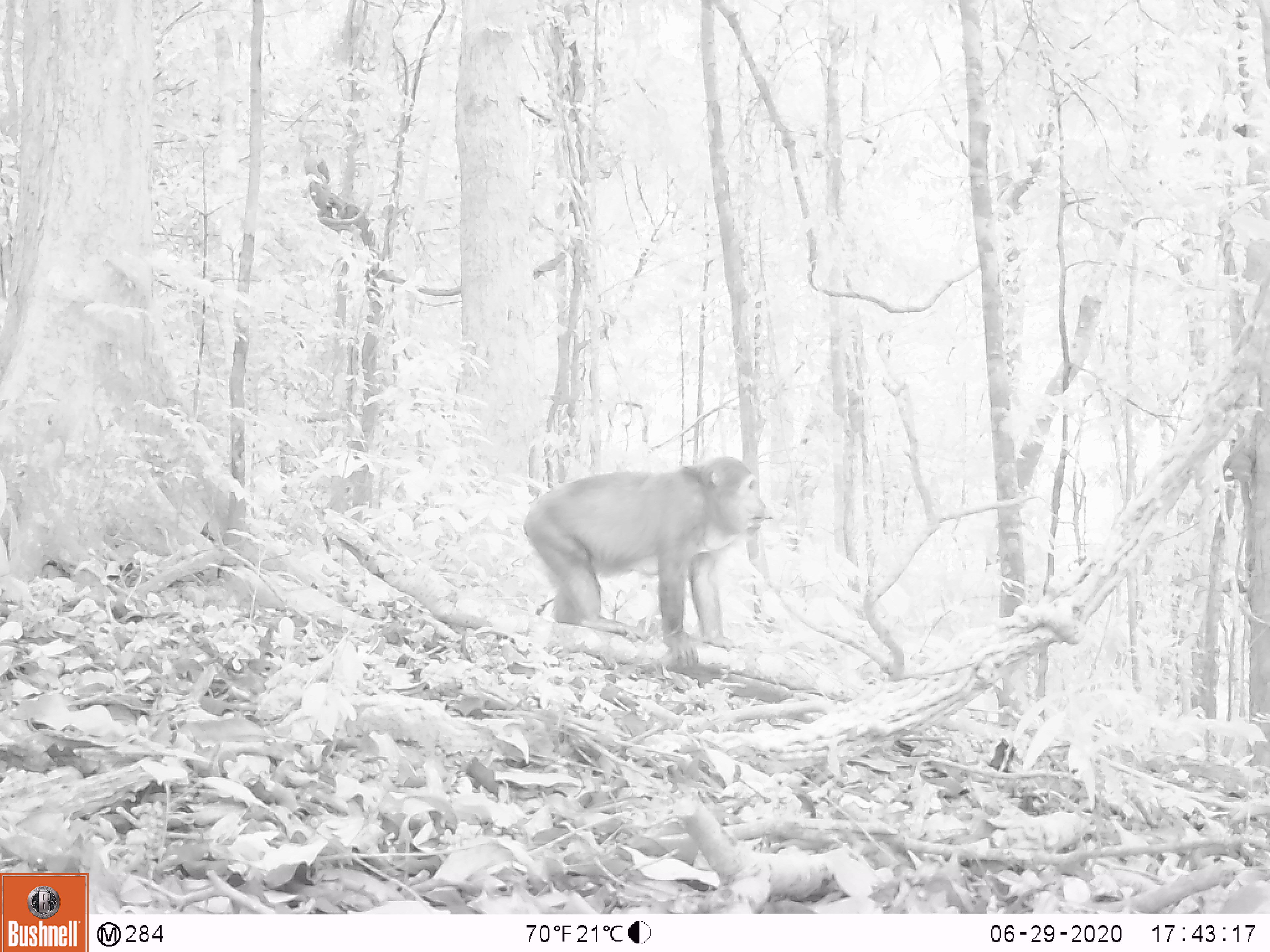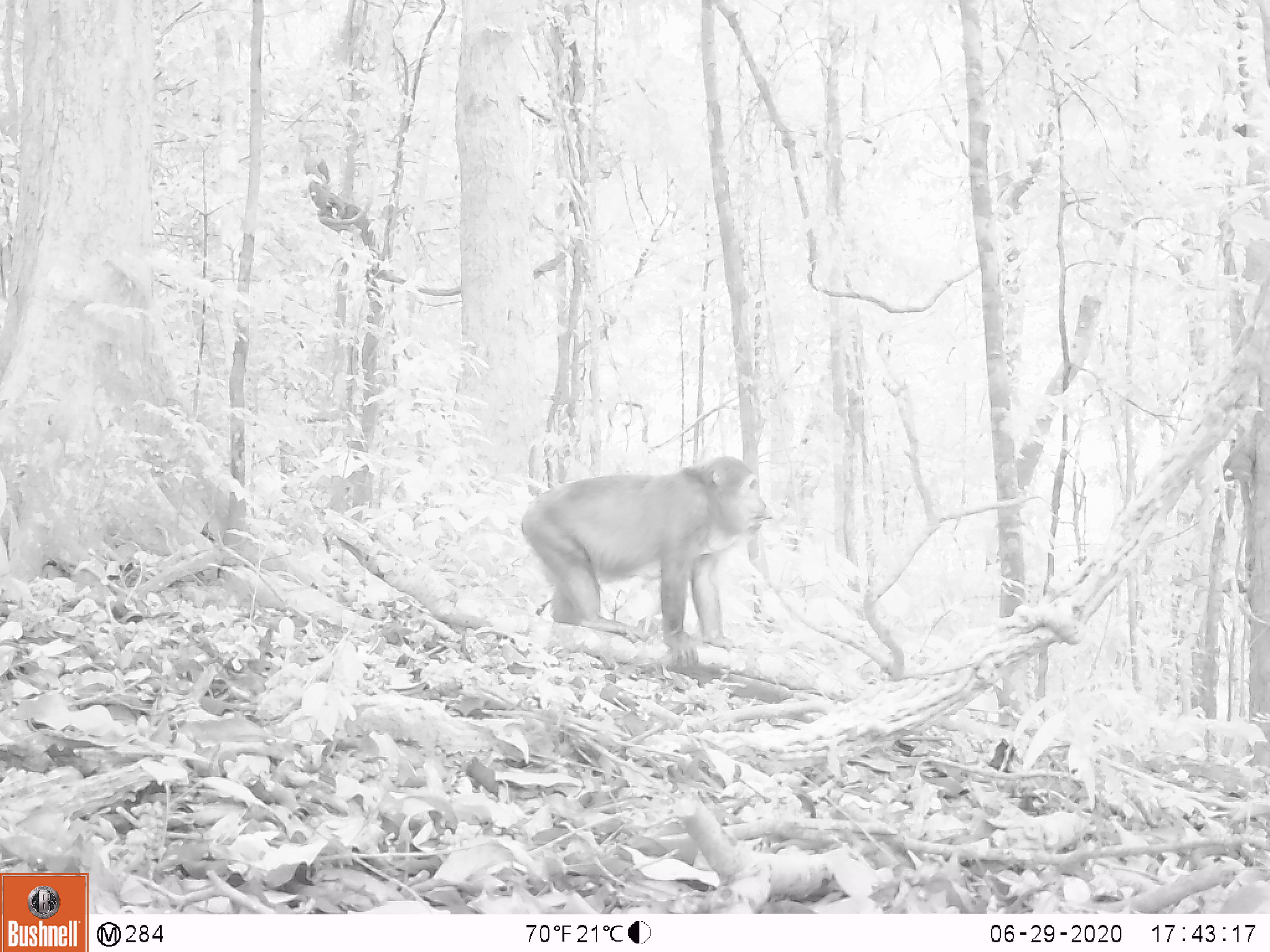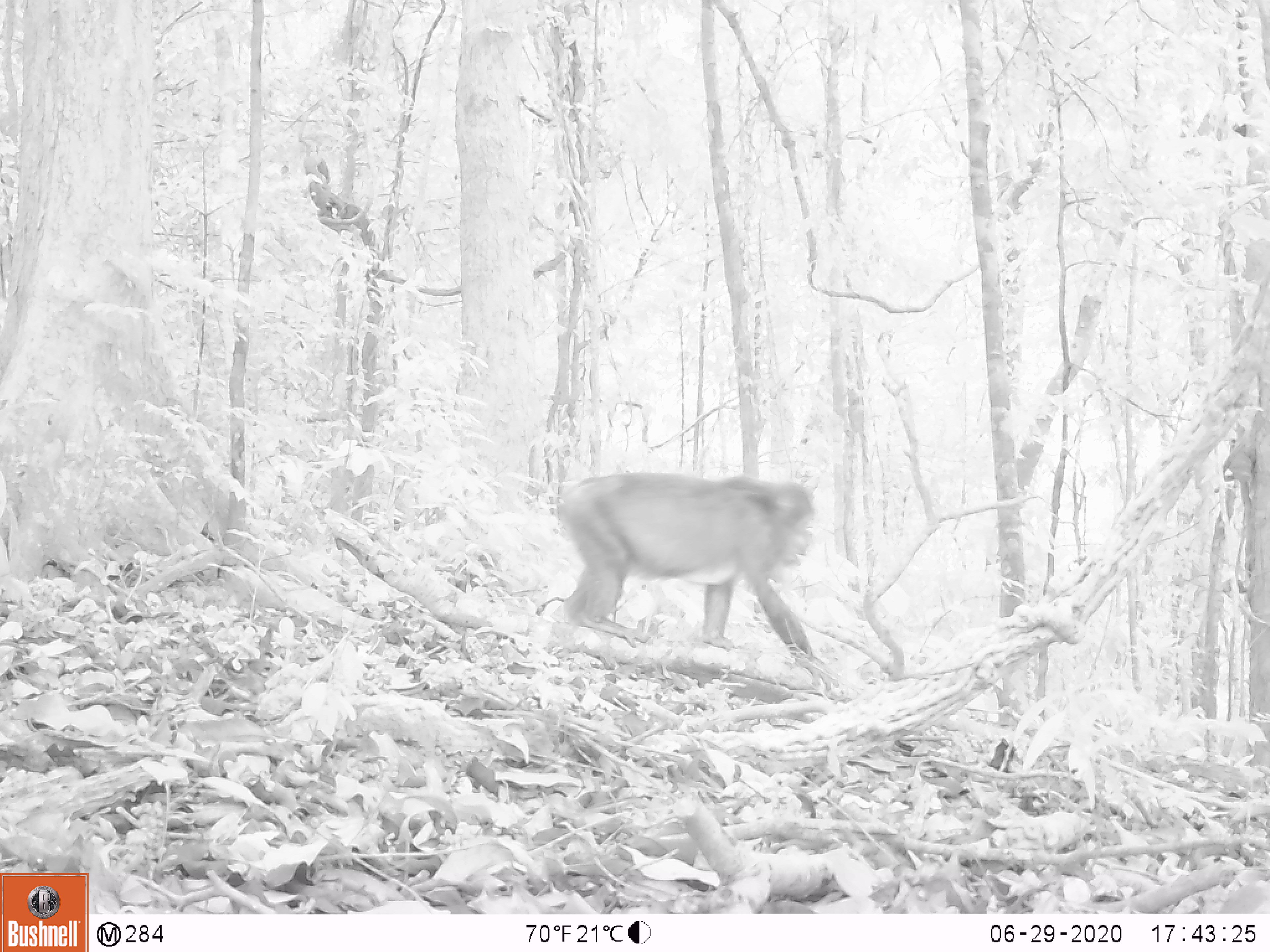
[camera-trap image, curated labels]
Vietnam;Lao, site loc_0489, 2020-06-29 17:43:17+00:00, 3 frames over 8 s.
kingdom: Animalia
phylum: Chordata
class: Mammalia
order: Primates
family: Cercopithecidae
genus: Macaca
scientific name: Macaca arctoides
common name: stump-tailed macaque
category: stump tailed macaque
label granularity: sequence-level